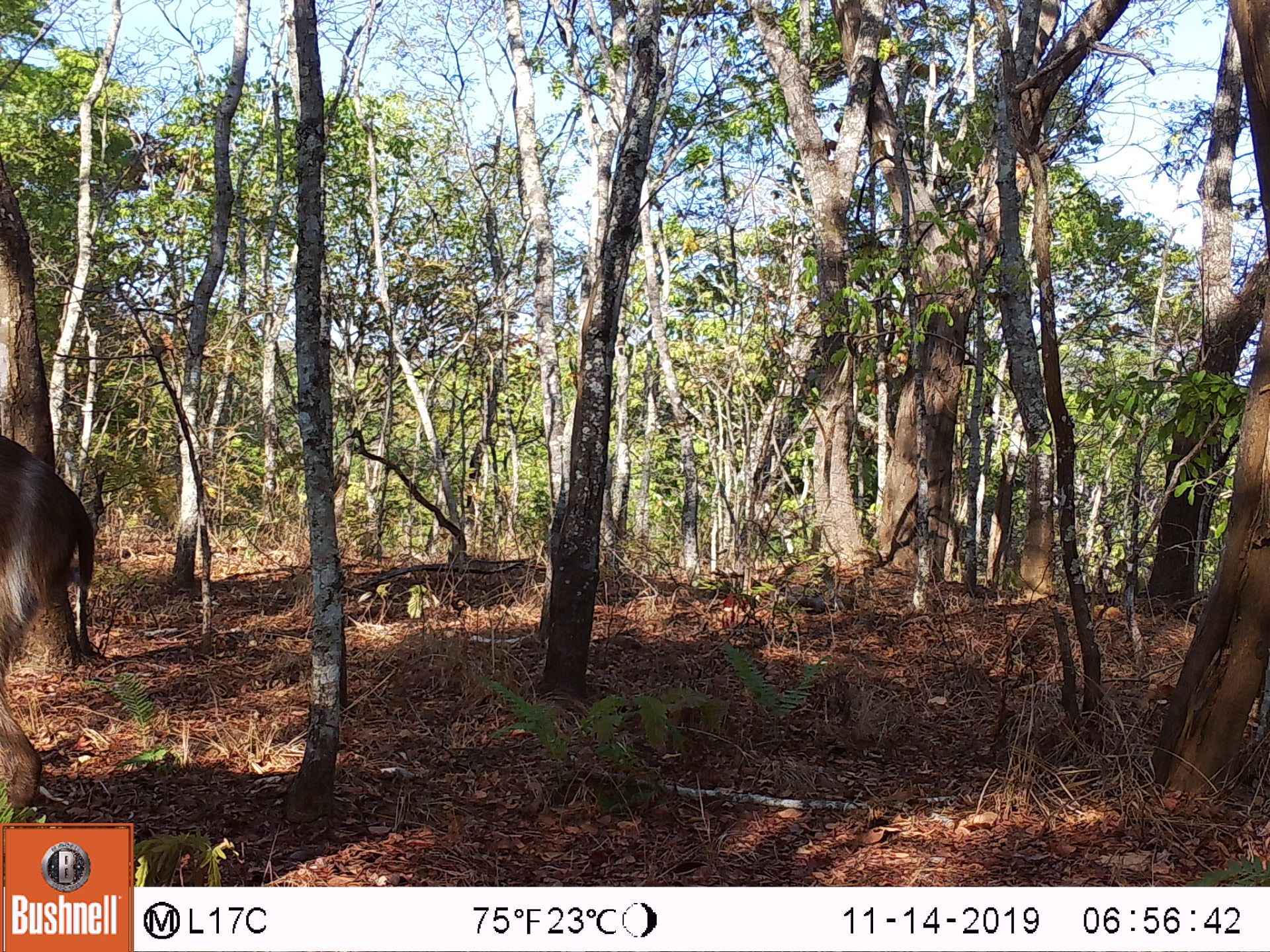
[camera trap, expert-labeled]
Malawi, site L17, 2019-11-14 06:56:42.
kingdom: Animalia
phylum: Chordata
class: Mammalia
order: Artiodactyla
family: Bovidae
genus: Kobus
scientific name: Kobus ellipsiprymnus ellipsiprymnus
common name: common waterbuck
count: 1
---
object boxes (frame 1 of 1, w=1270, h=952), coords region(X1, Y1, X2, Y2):
common waterbuck: region(1, 431, 99, 813)